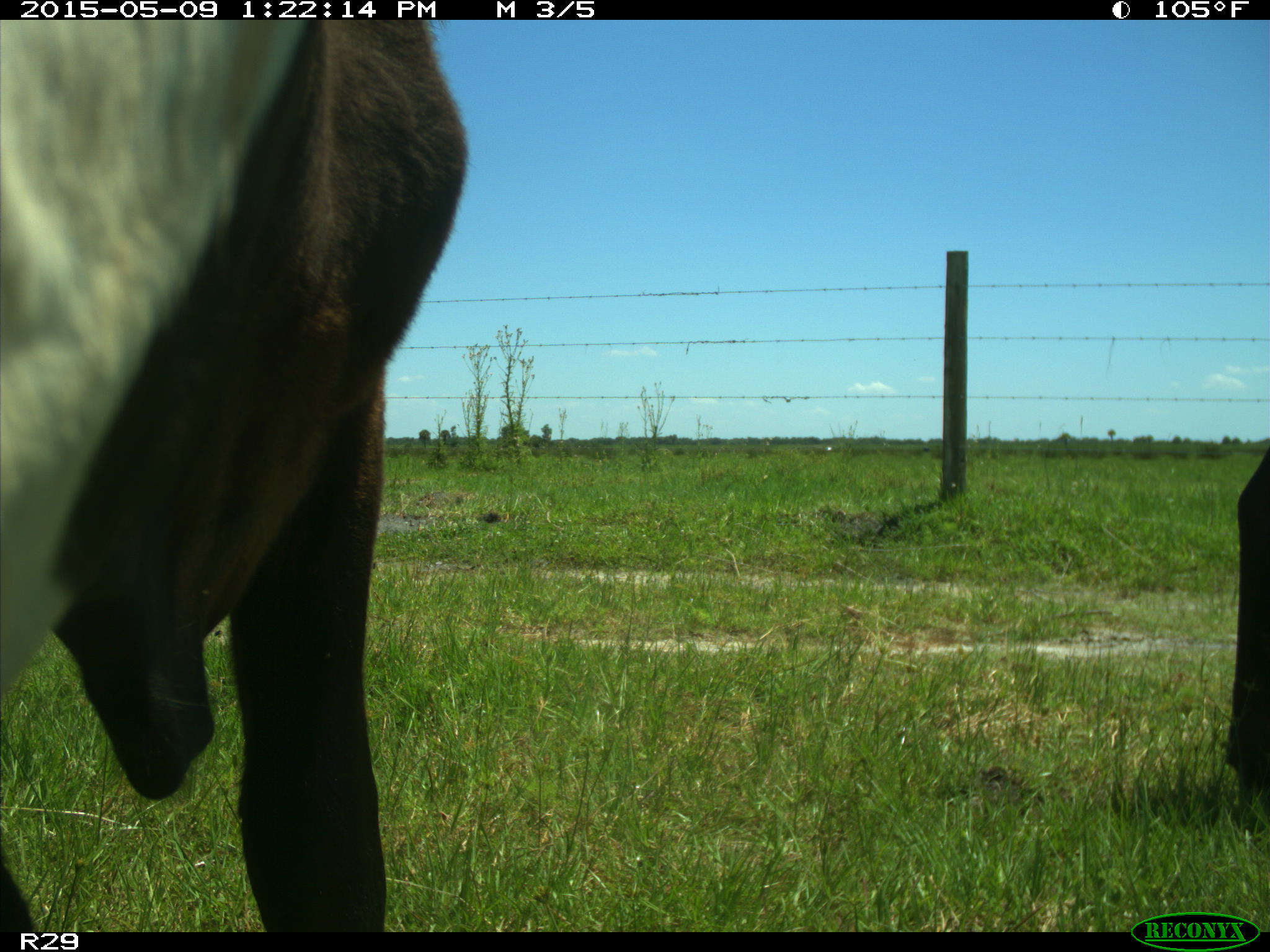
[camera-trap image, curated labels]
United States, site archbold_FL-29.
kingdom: Animalia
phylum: Chordata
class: Mammalia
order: Artiodactyla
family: Bovidae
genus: Bos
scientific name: Bos taurus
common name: domestic cow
Bos taurus (domestic cow).